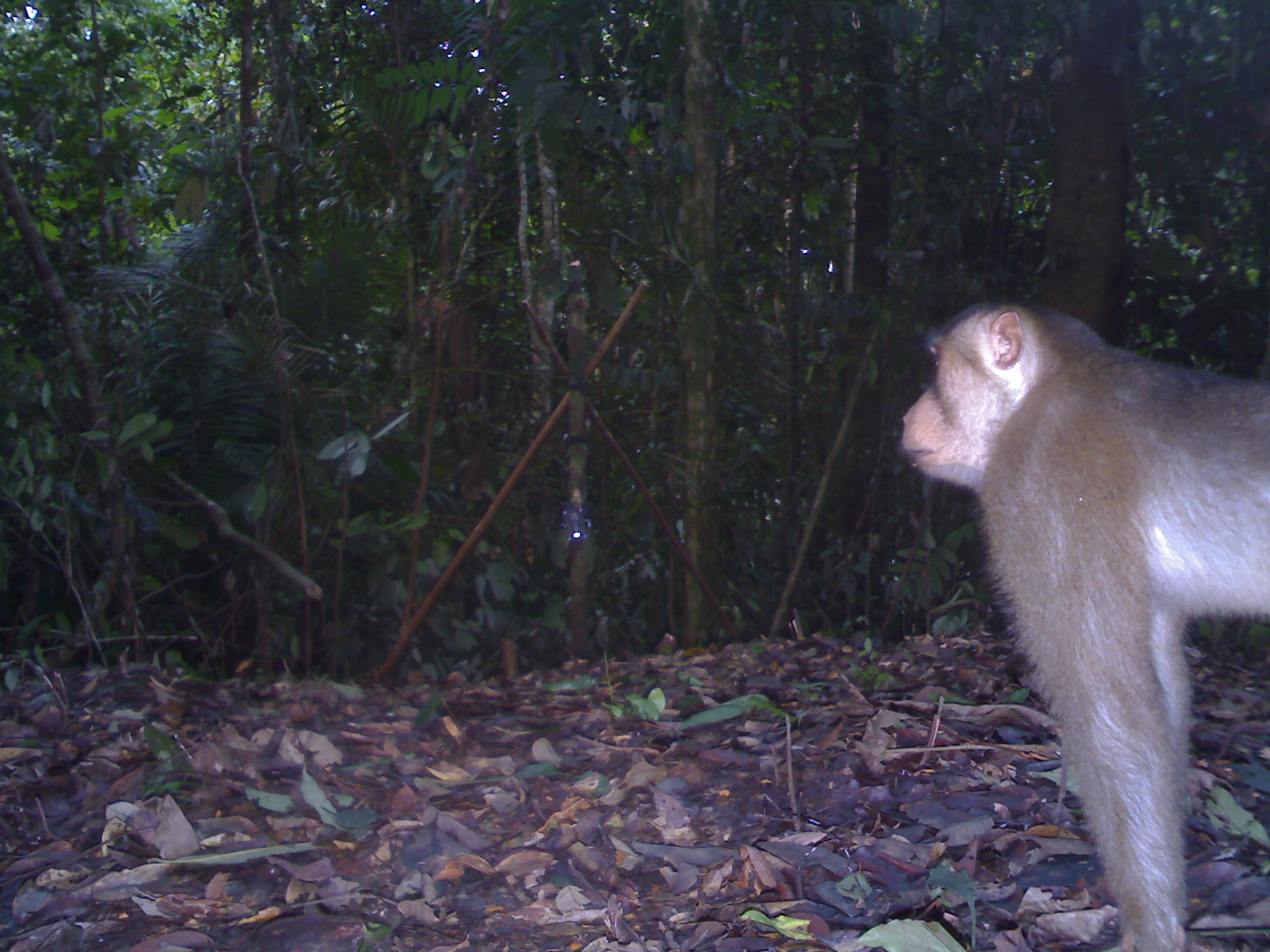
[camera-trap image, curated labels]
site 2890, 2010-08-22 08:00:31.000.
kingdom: Animalia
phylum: Chordata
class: Mammalia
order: Primates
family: Cercopithecidae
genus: Macaca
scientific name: Macaca nemestrina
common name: southern pig-tailed macaque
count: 1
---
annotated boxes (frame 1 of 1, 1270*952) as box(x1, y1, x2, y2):
macaca nemestrina: box(894, 297, 1268, 950)